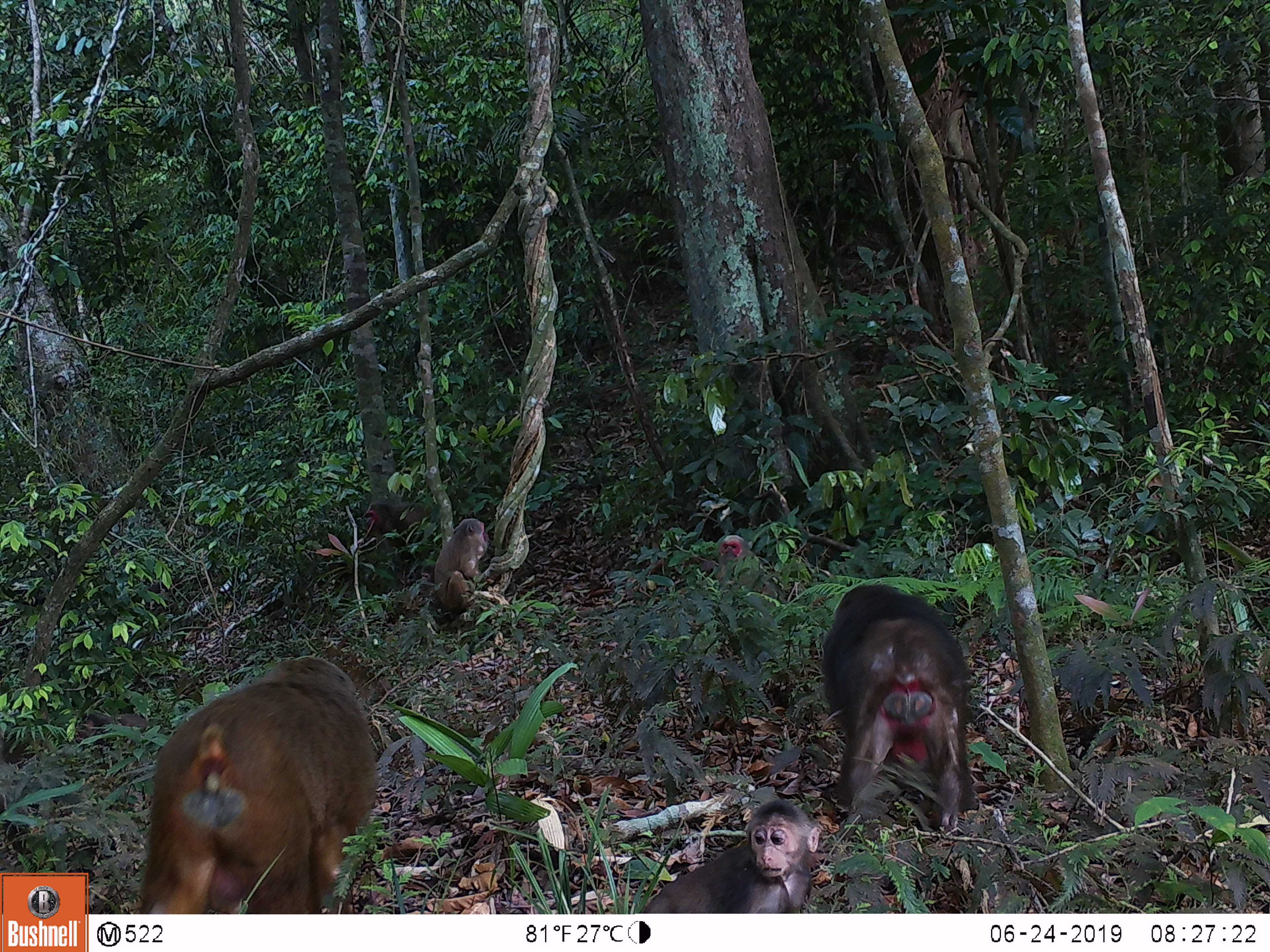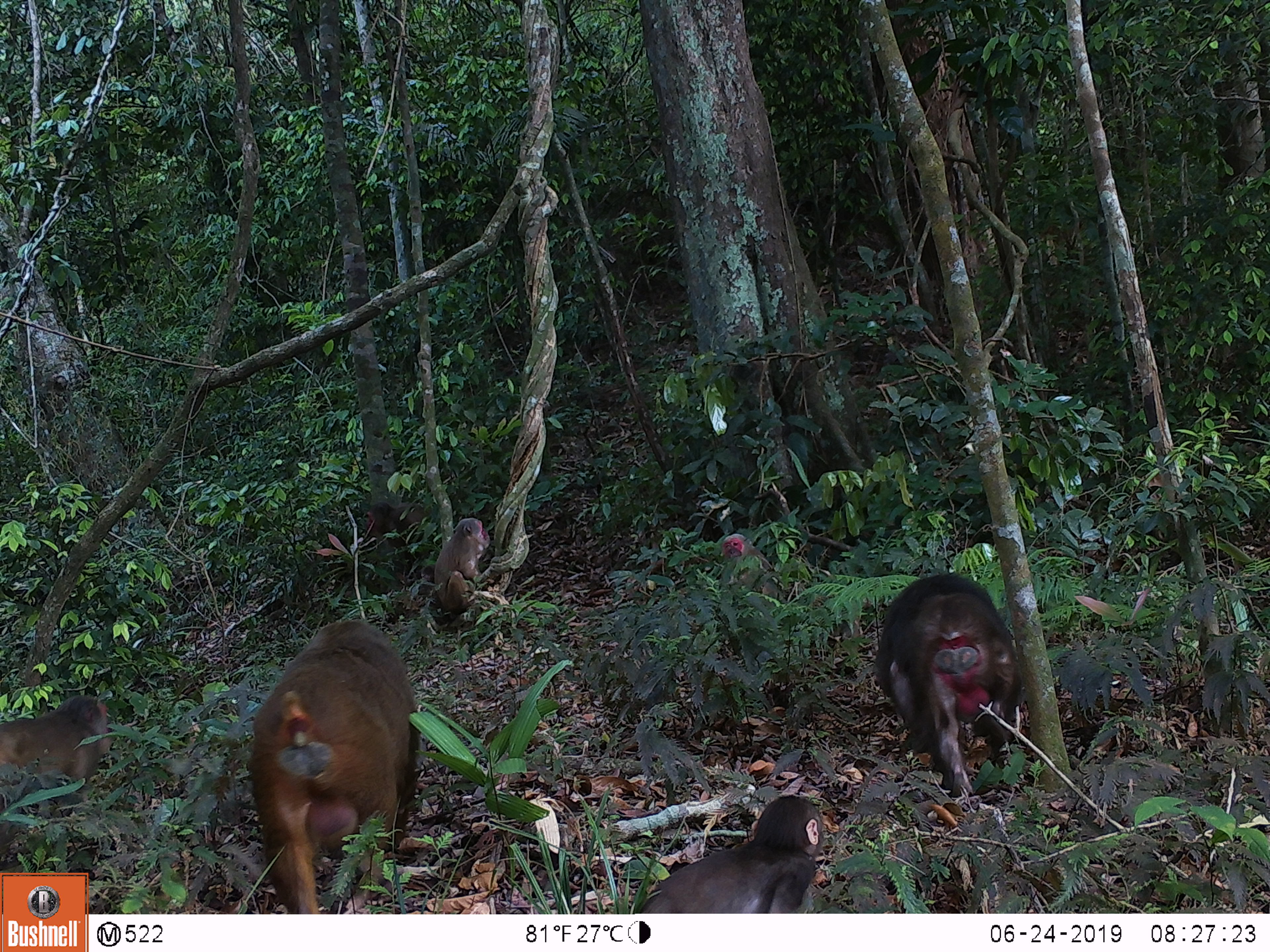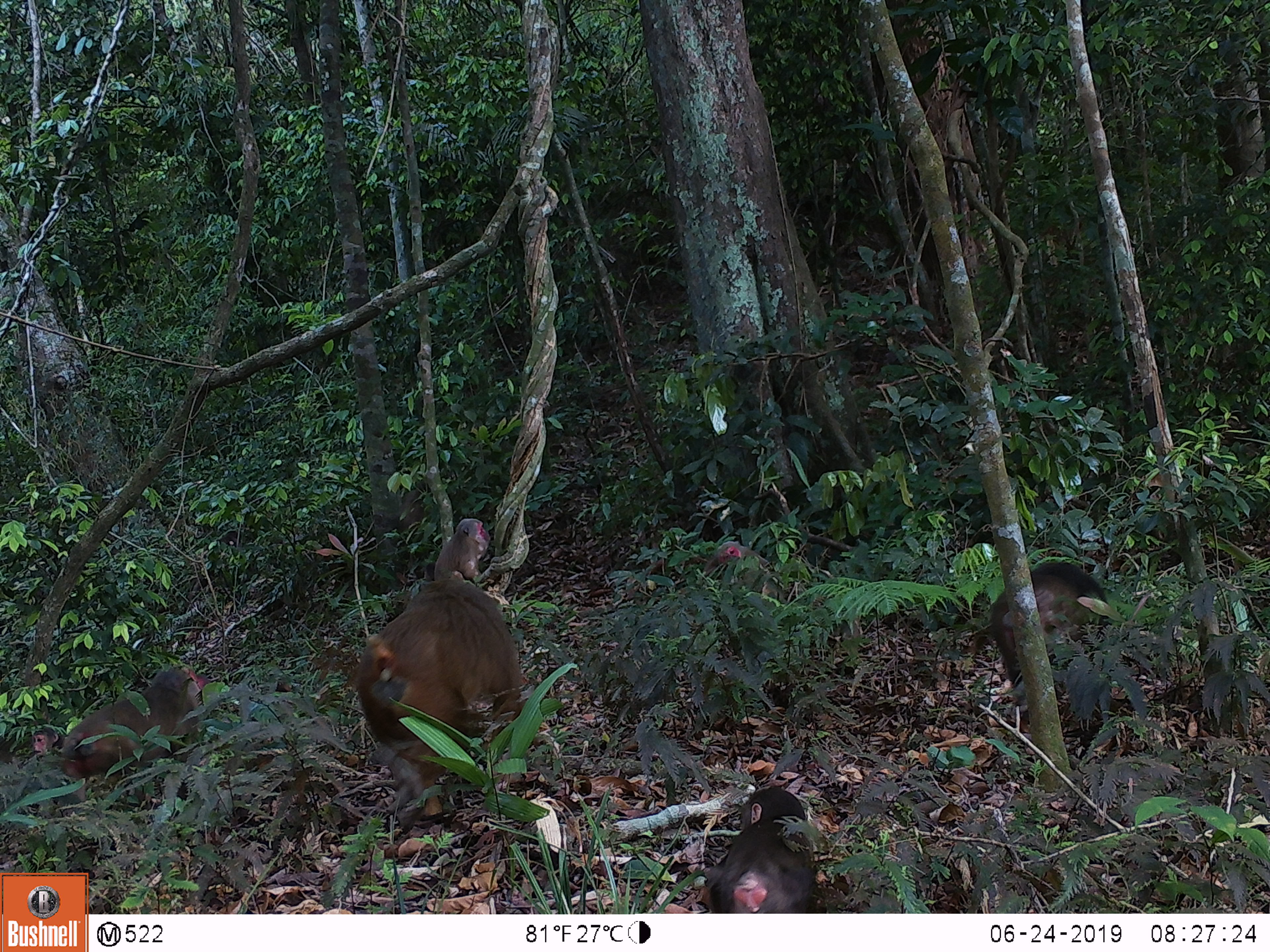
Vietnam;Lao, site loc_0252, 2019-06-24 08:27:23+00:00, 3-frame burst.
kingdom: Animalia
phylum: Chordata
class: Mammalia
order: Primates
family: Cercopithecidae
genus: Macaca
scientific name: Macaca arctoides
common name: stump-tailed macaque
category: stump tailed macaque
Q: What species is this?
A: Stump tailed macaque (stump-tailed macaque) (Macaca arctoides).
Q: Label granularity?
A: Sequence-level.